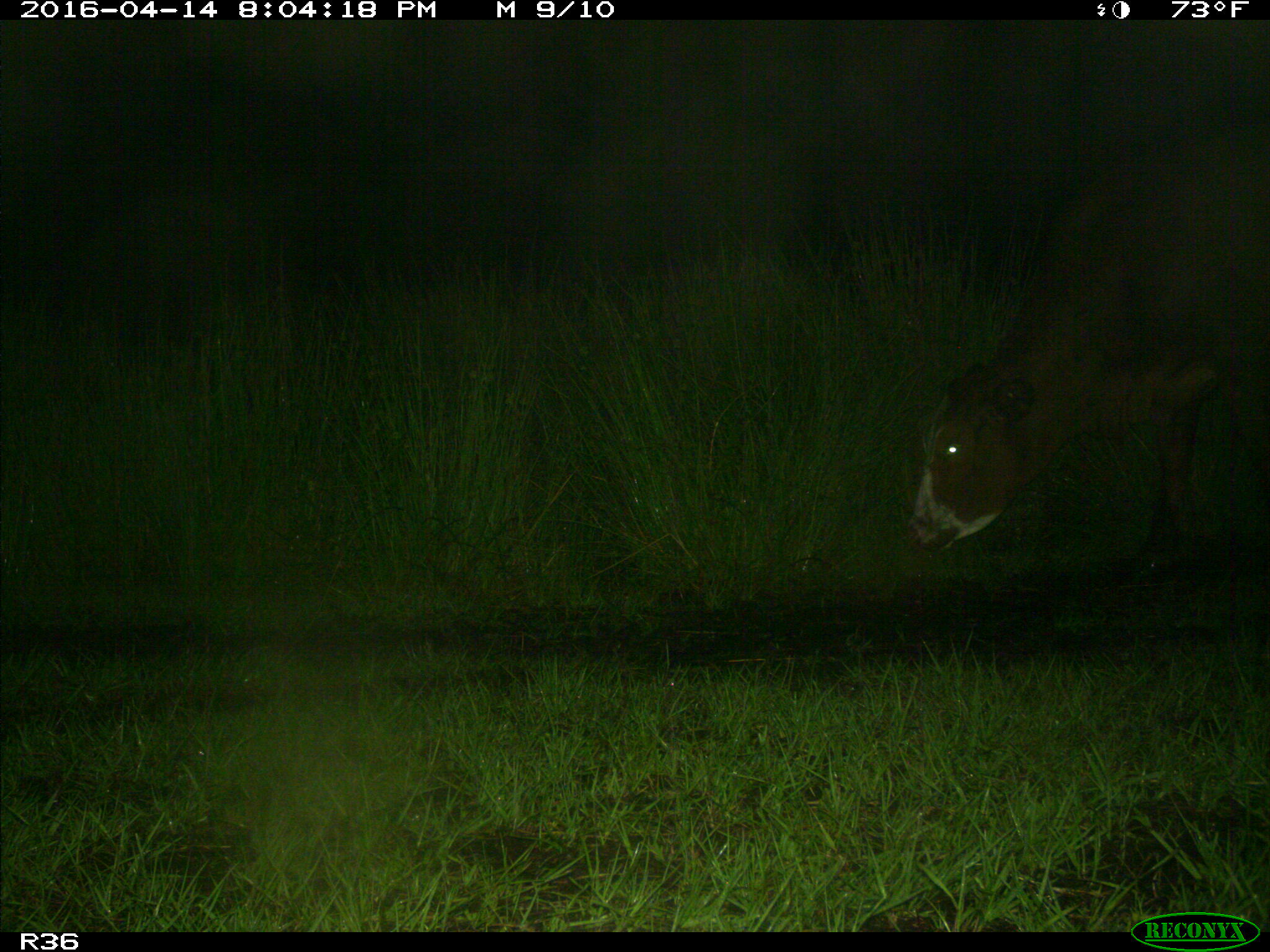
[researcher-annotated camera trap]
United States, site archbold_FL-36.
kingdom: Animalia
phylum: Chordata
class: Mammalia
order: Artiodactyla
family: Bovidae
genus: Bos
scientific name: Bos taurus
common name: domestic cow